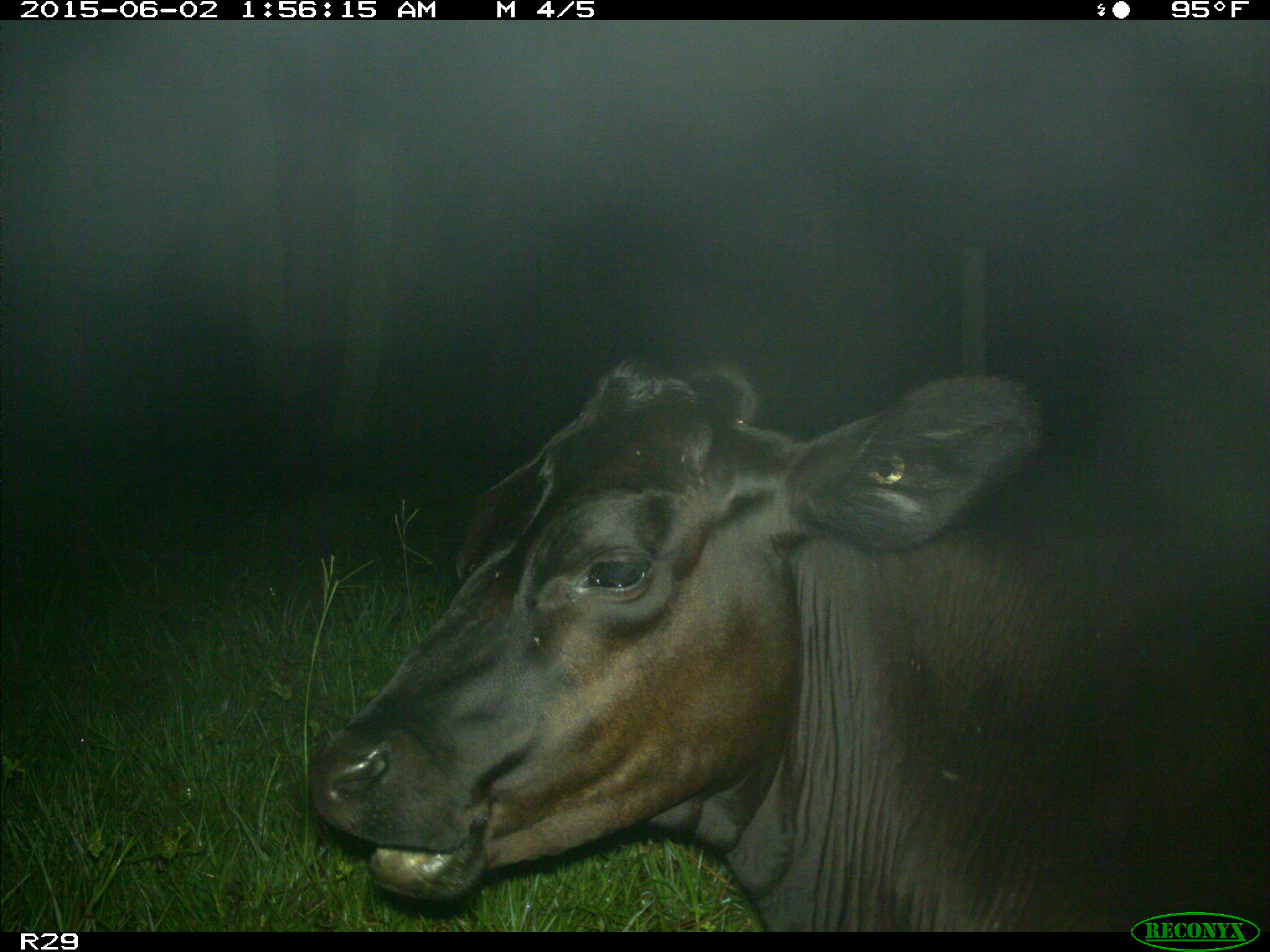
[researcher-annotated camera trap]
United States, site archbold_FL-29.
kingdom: Animalia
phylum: Chordata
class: Mammalia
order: Artiodactyla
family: Bovidae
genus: Bos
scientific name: Bos taurus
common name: domestic cow